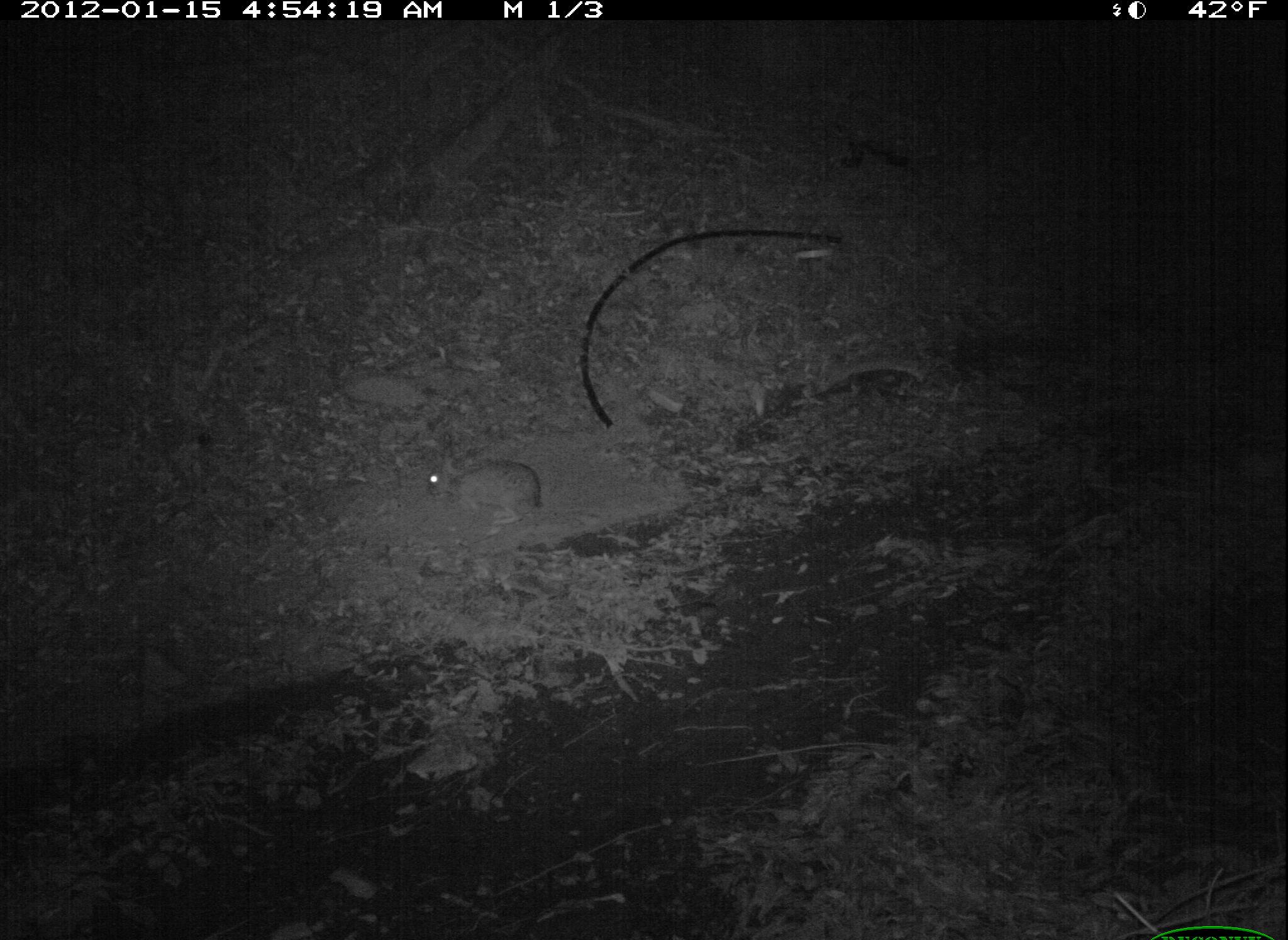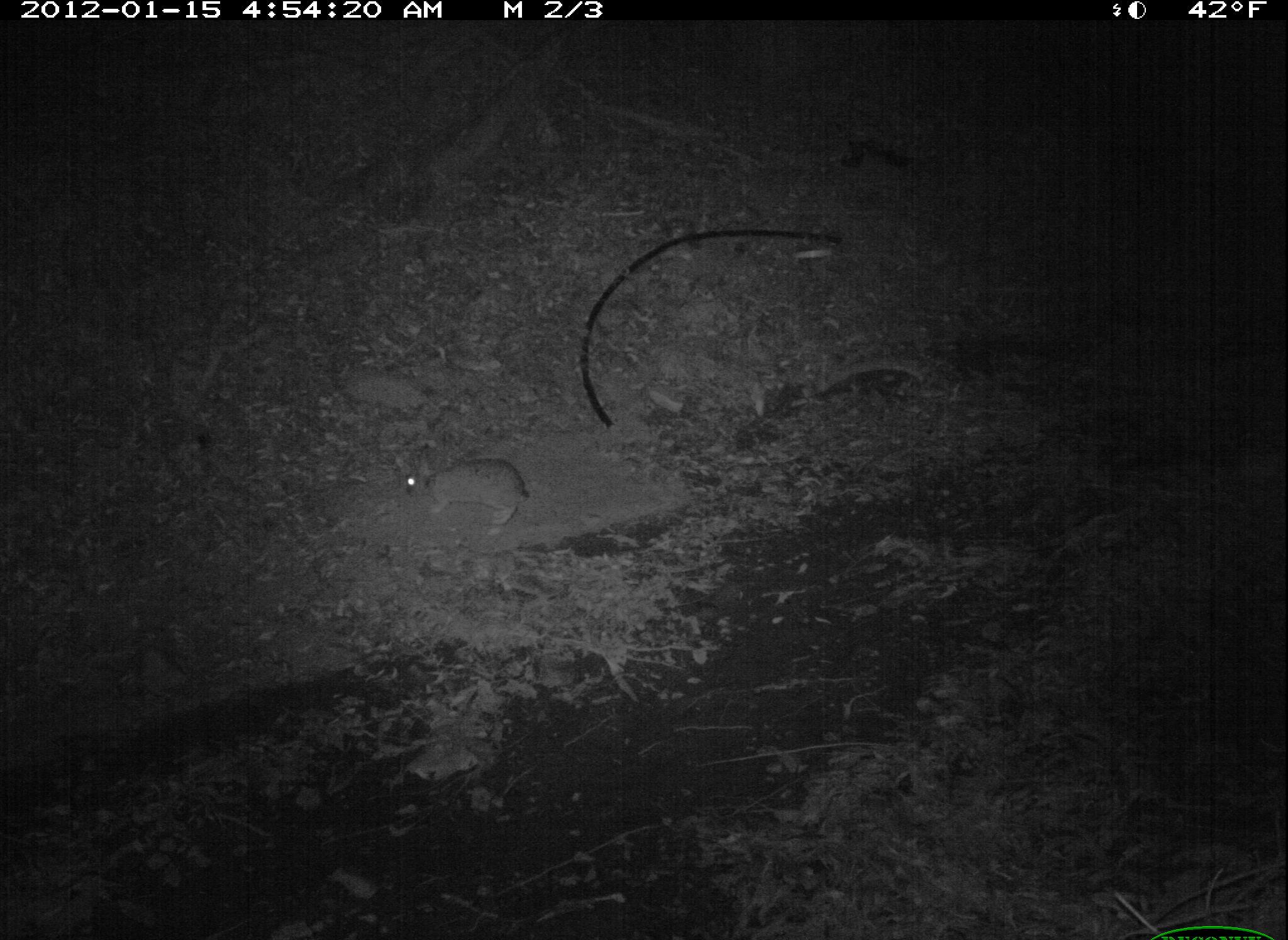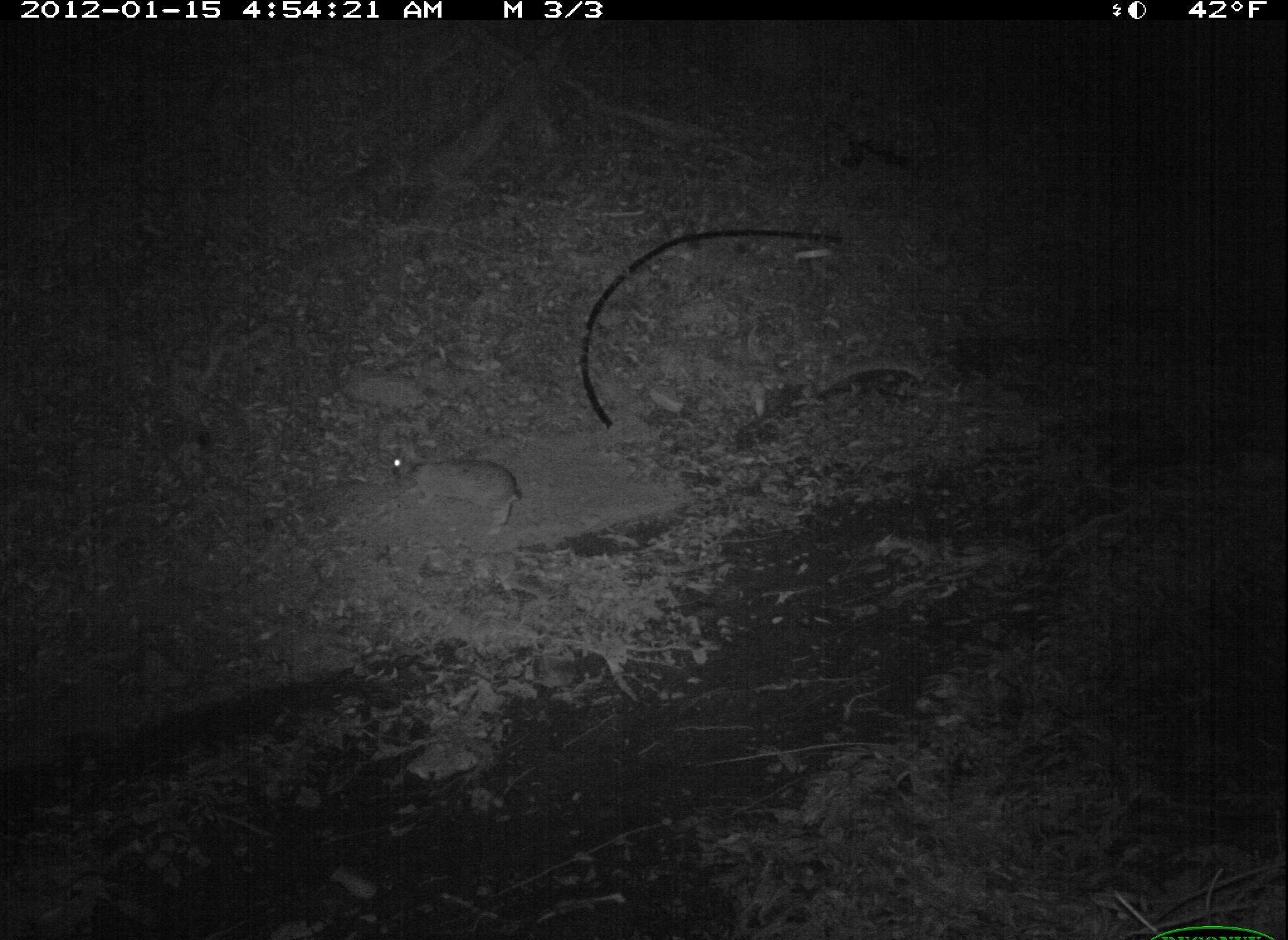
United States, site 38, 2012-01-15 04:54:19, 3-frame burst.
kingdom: Animalia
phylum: Chordata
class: Mammalia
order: Lagomorpha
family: Leporidae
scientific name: Leporidae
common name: rabbits and hares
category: rabbit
Rabbit (rabbits and hares) (Leporidae).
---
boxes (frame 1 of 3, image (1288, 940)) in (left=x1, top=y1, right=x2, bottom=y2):
rabbit: (left=415, top=440, right=559, bottom=536)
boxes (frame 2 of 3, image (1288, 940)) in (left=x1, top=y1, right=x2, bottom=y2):
rabbit: (left=396, top=438, right=538, bottom=541)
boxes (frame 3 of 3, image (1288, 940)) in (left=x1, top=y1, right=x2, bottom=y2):
rabbit: (left=380, top=435, right=538, bottom=544)